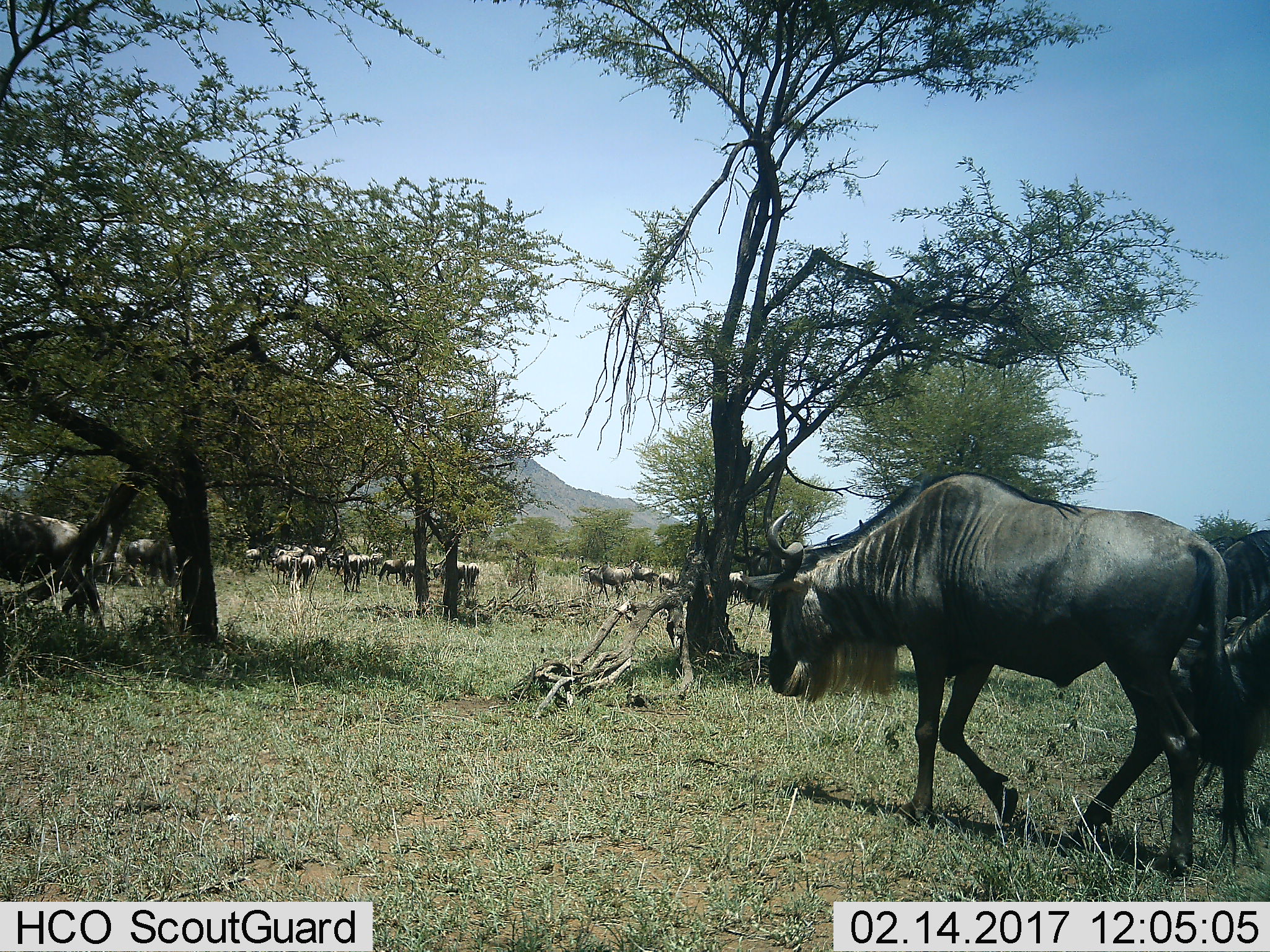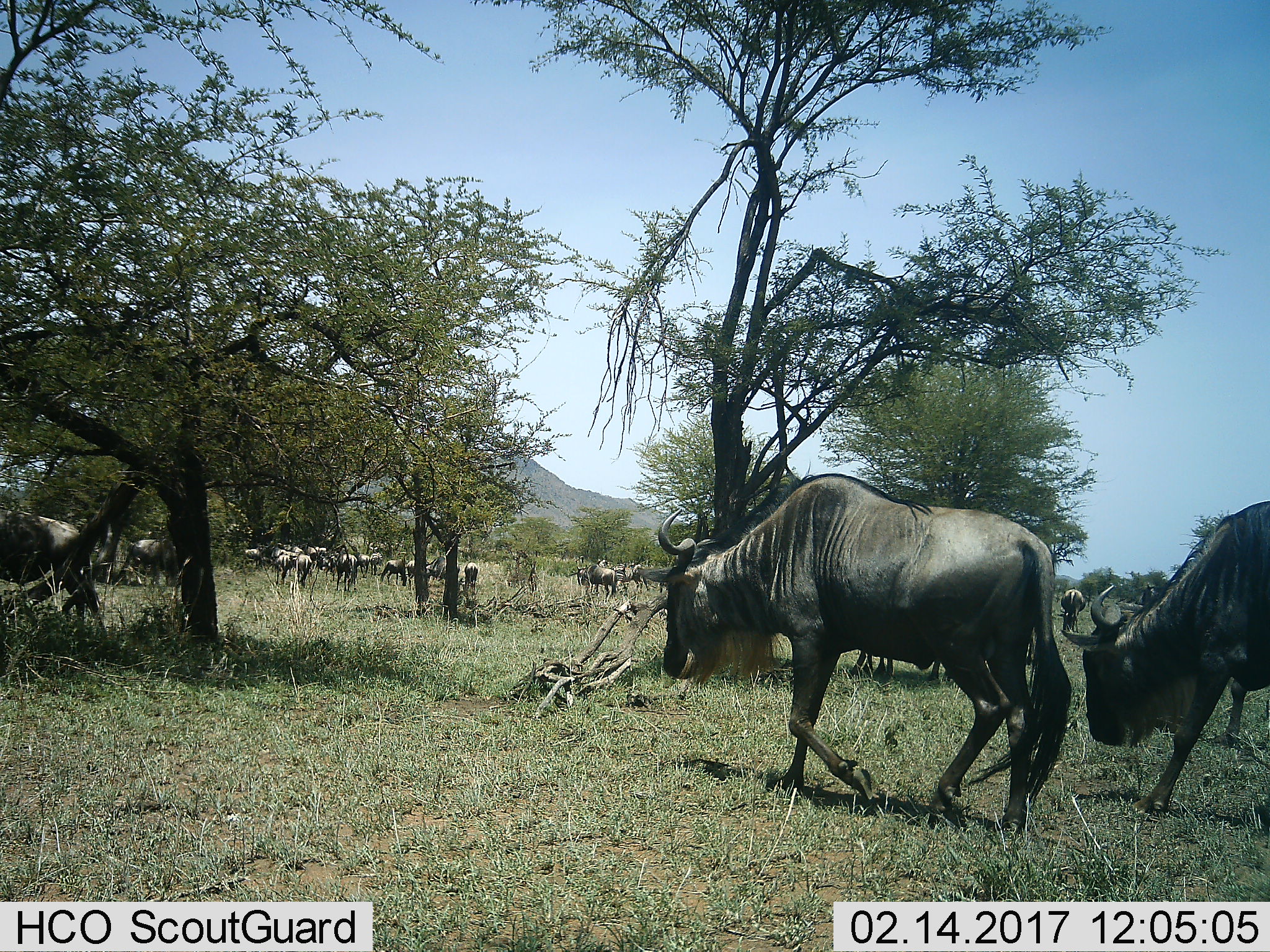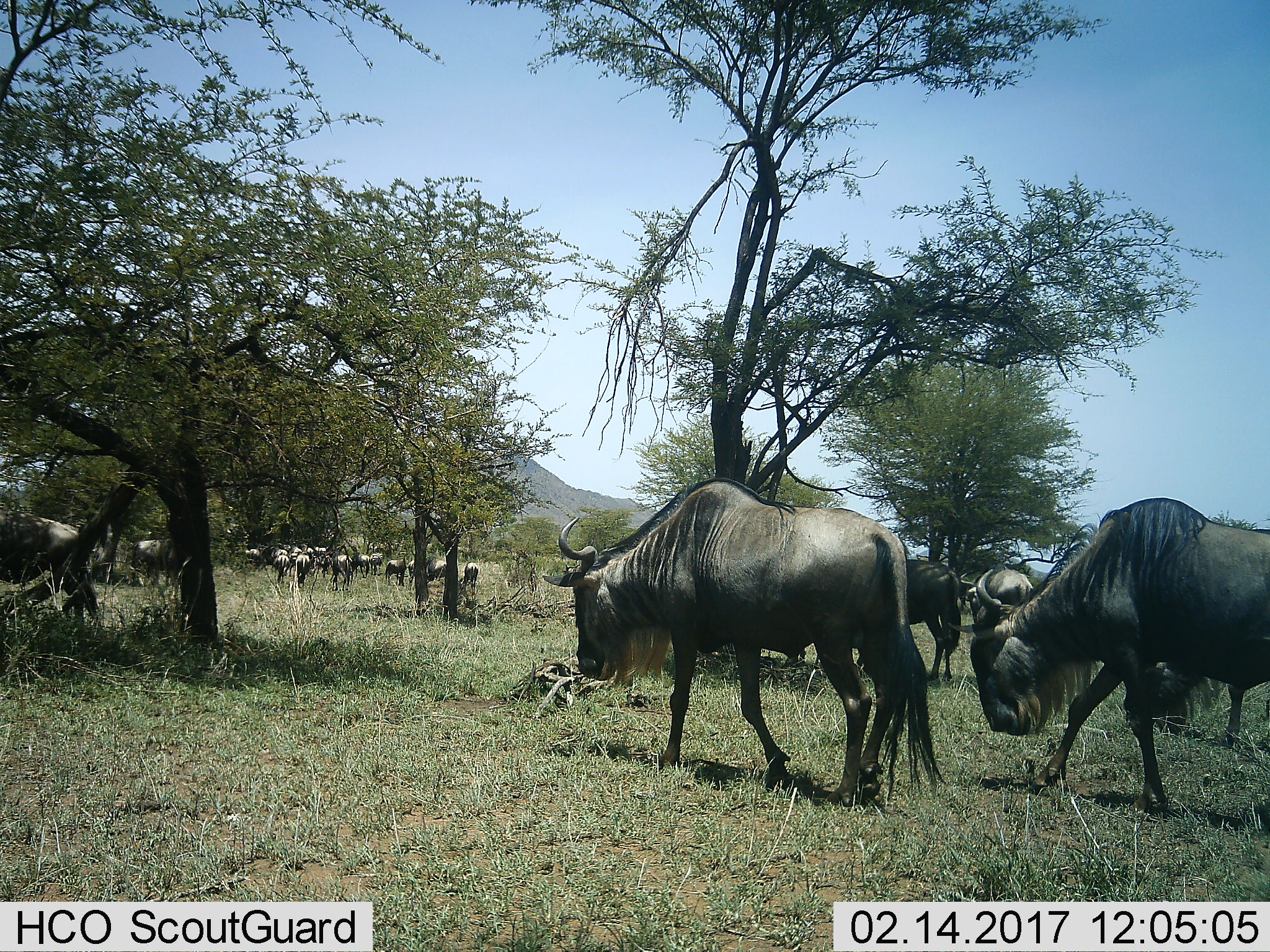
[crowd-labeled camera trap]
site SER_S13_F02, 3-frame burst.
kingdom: Animalia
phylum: Chordata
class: Mammalia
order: Artiodactyla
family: Bovidae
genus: Connochaetes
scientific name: Connochaetes taurinus taurinus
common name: blue wildebeest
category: wildebeestblue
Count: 11-50.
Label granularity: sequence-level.